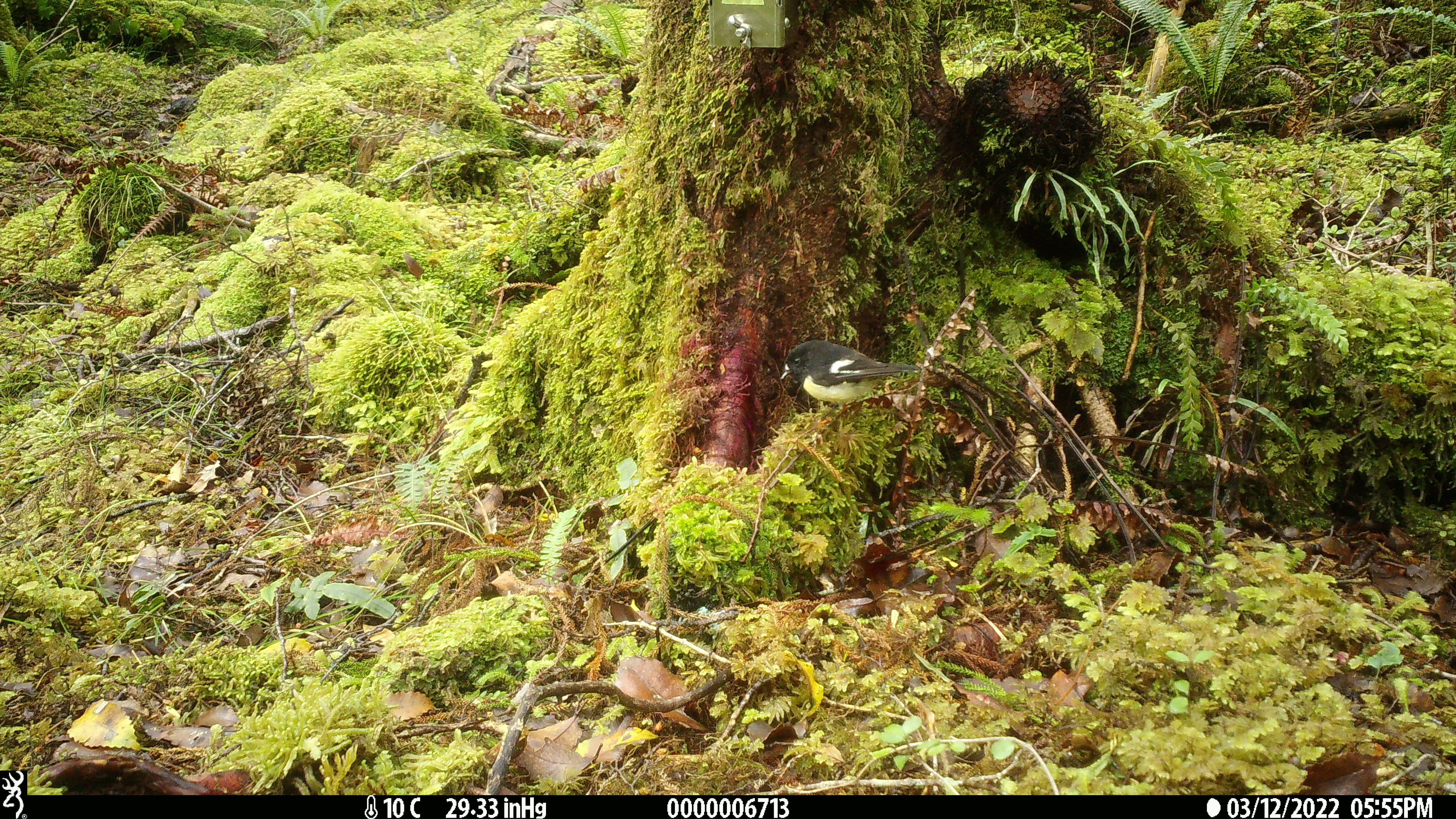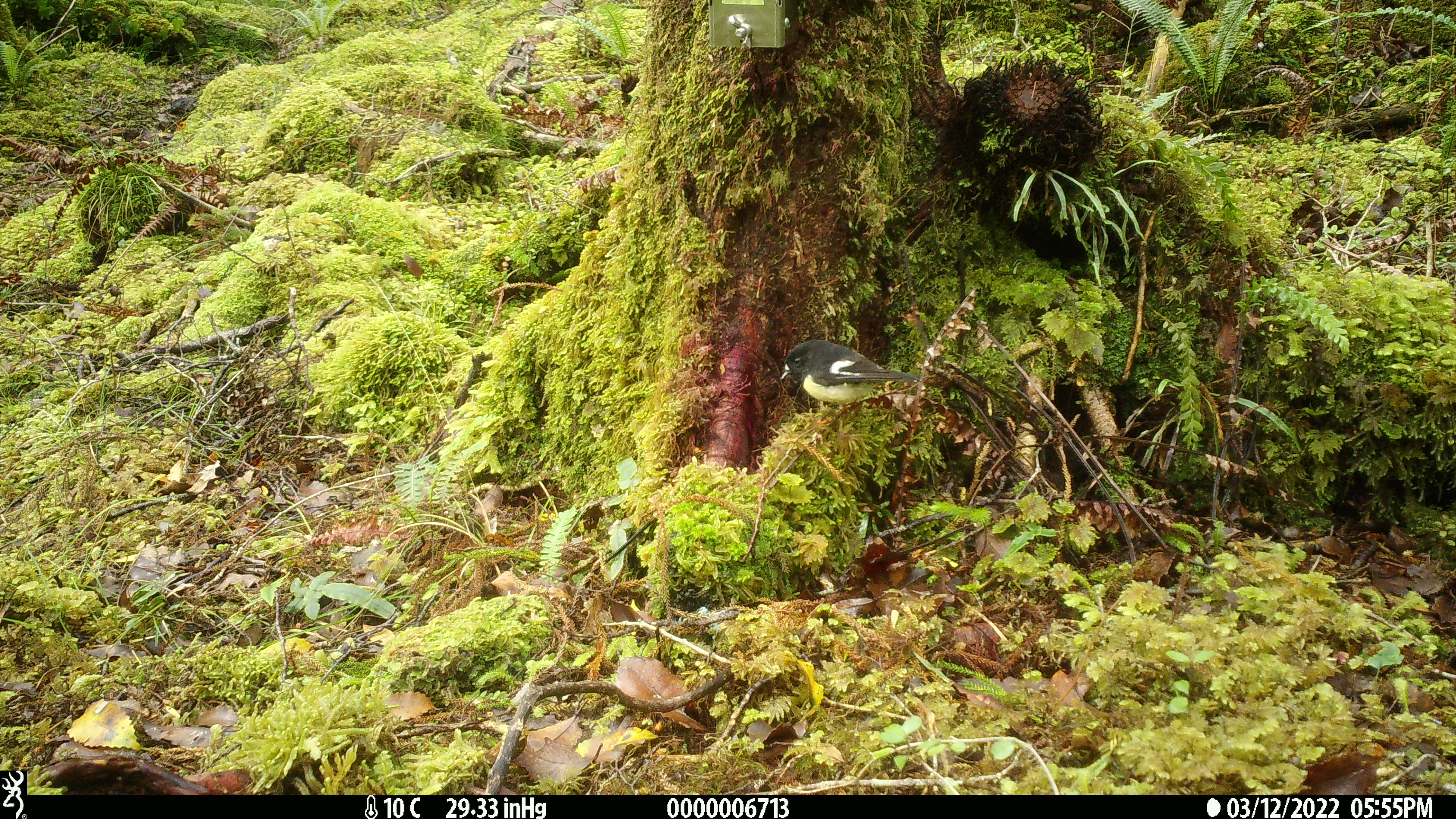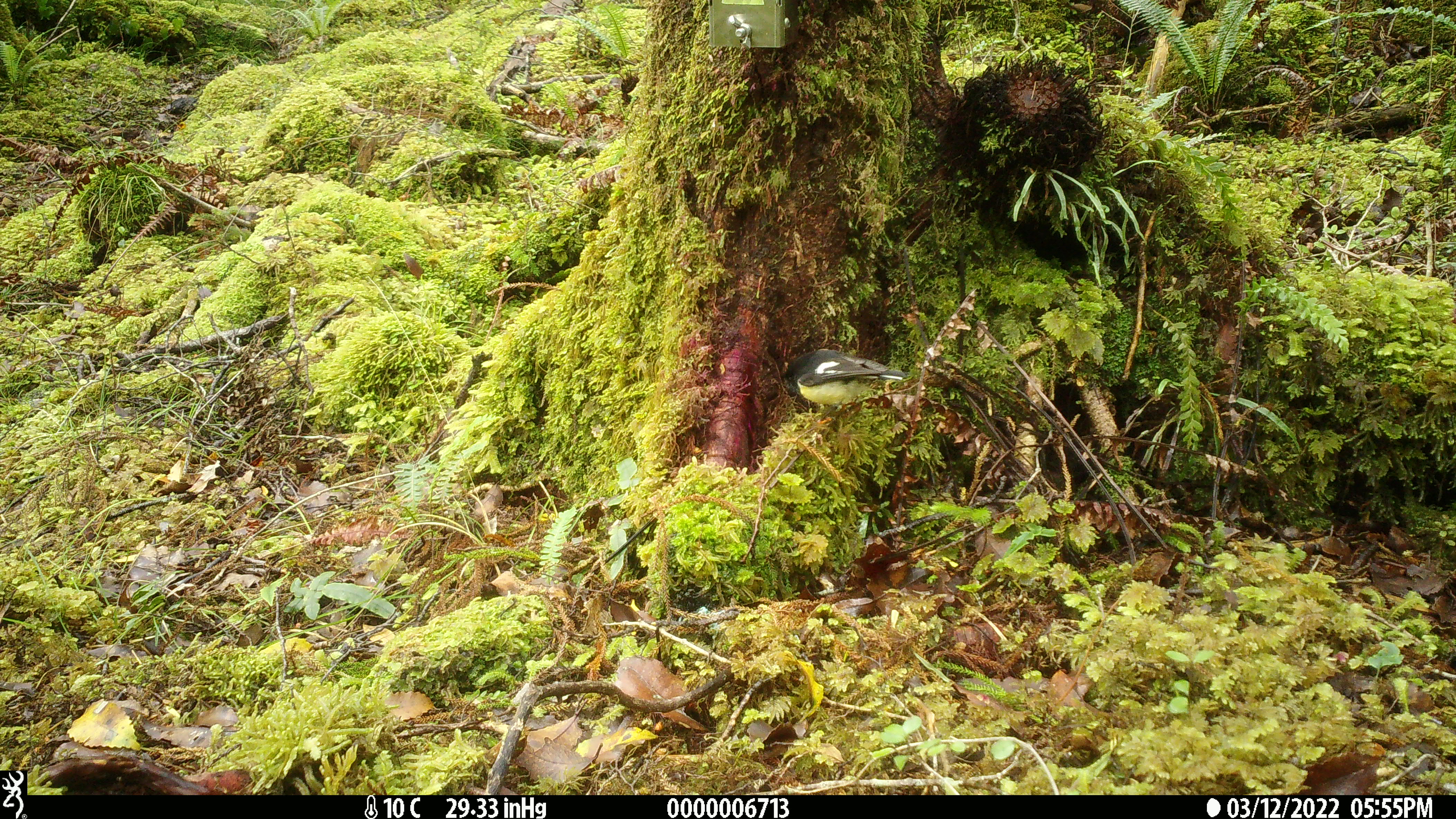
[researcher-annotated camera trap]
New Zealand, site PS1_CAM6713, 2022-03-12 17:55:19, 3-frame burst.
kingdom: Animalia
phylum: Chordata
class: Aves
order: Passeriformes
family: Petroicidae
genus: Petroica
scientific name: Petroica macrocephala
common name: tomtit